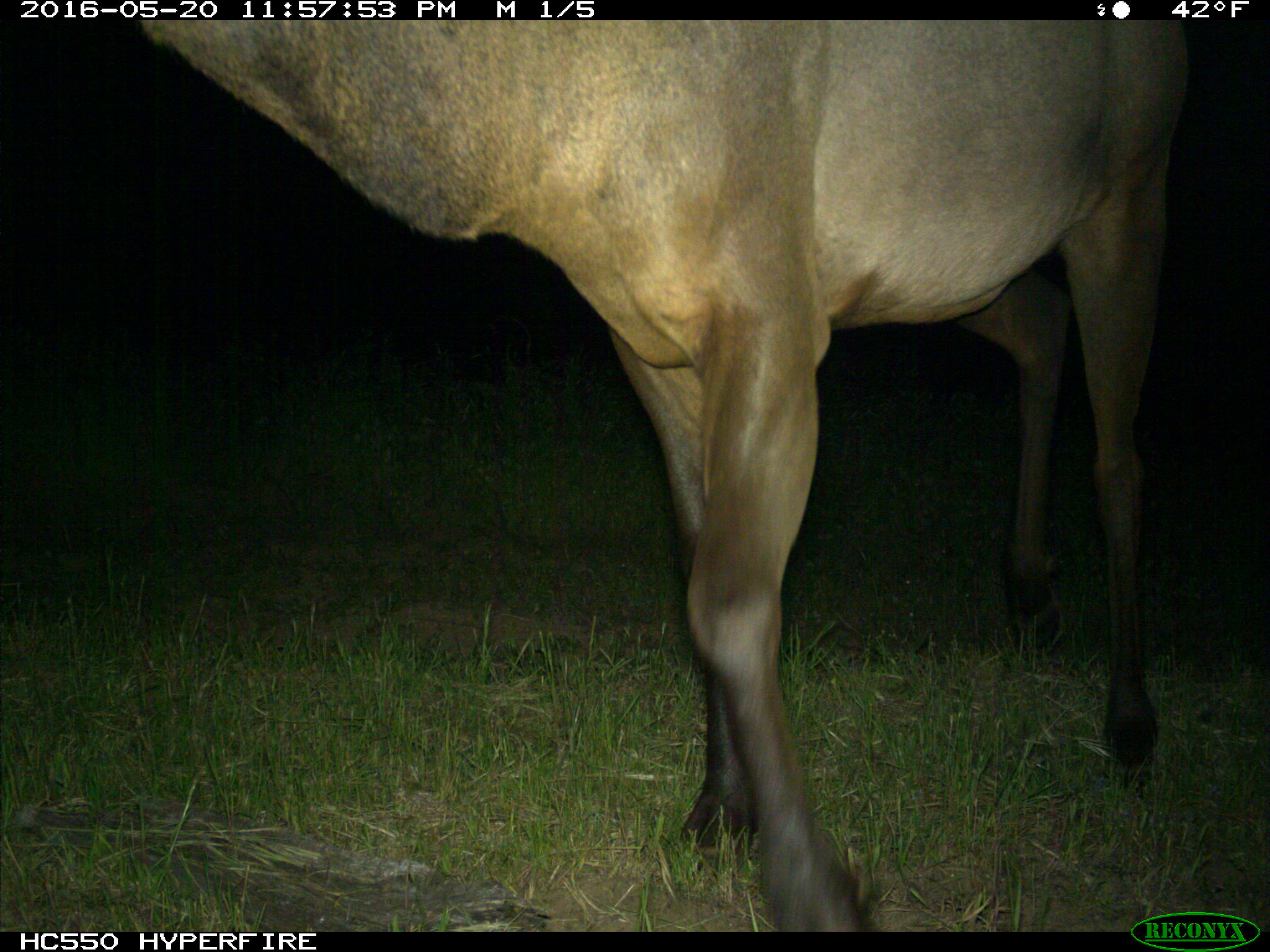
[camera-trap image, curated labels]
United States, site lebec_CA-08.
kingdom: Animalia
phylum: Chordata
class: Mammalia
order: Artiodactyla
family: Cervidae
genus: Cervus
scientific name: Cervus canadensis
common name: elk